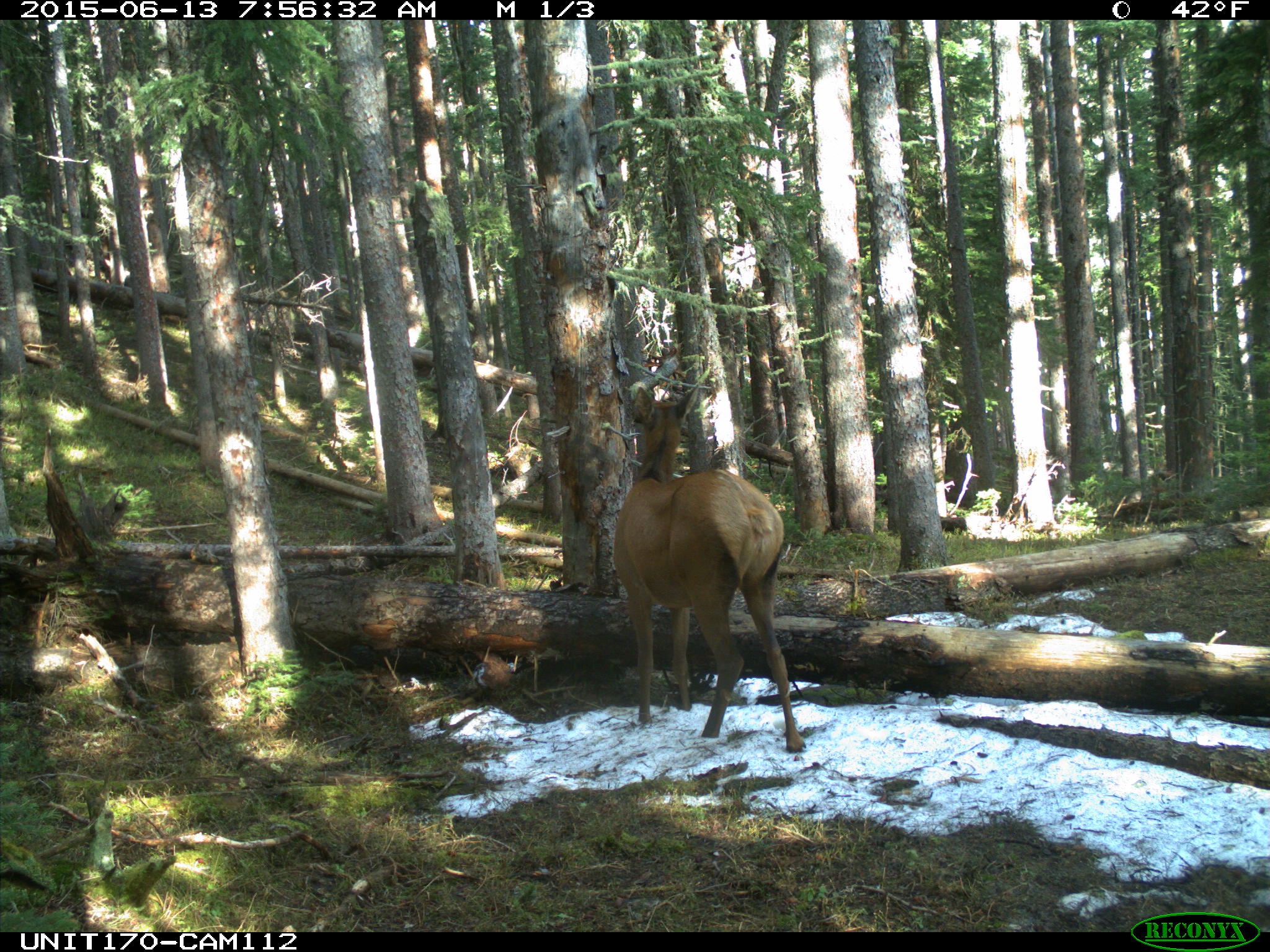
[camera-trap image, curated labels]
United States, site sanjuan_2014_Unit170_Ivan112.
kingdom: Animalia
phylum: Chordata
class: Mammalia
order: Artiodactyla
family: Cervidae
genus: Cervus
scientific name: Cervus elaphus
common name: red deer